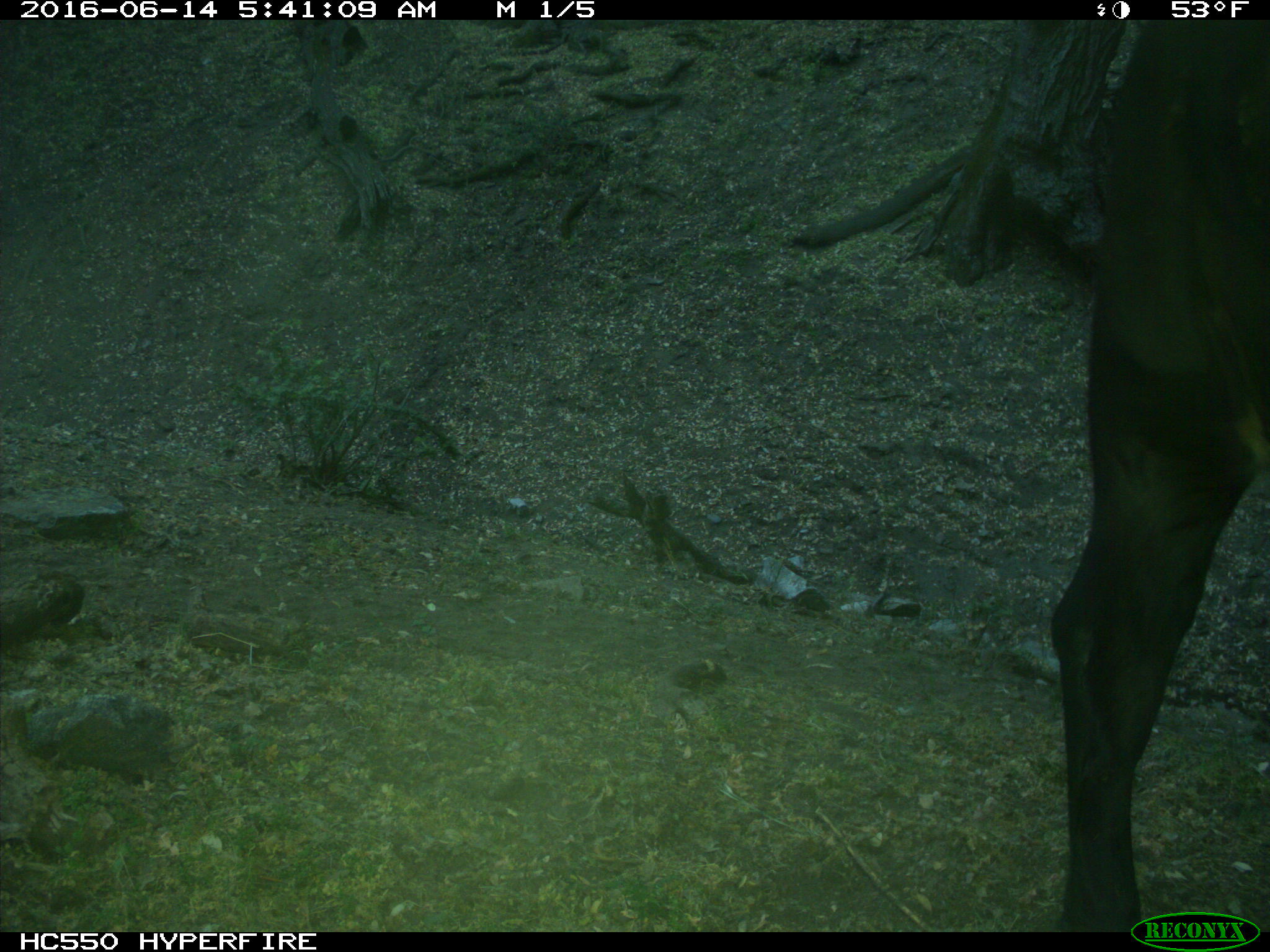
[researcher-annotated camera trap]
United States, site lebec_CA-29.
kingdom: Animalia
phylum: Chordata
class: Mammalia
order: Artiodactyla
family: Bovidae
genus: Bos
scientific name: Bos taurus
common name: domestic cow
Bos taurus (domestic cow).